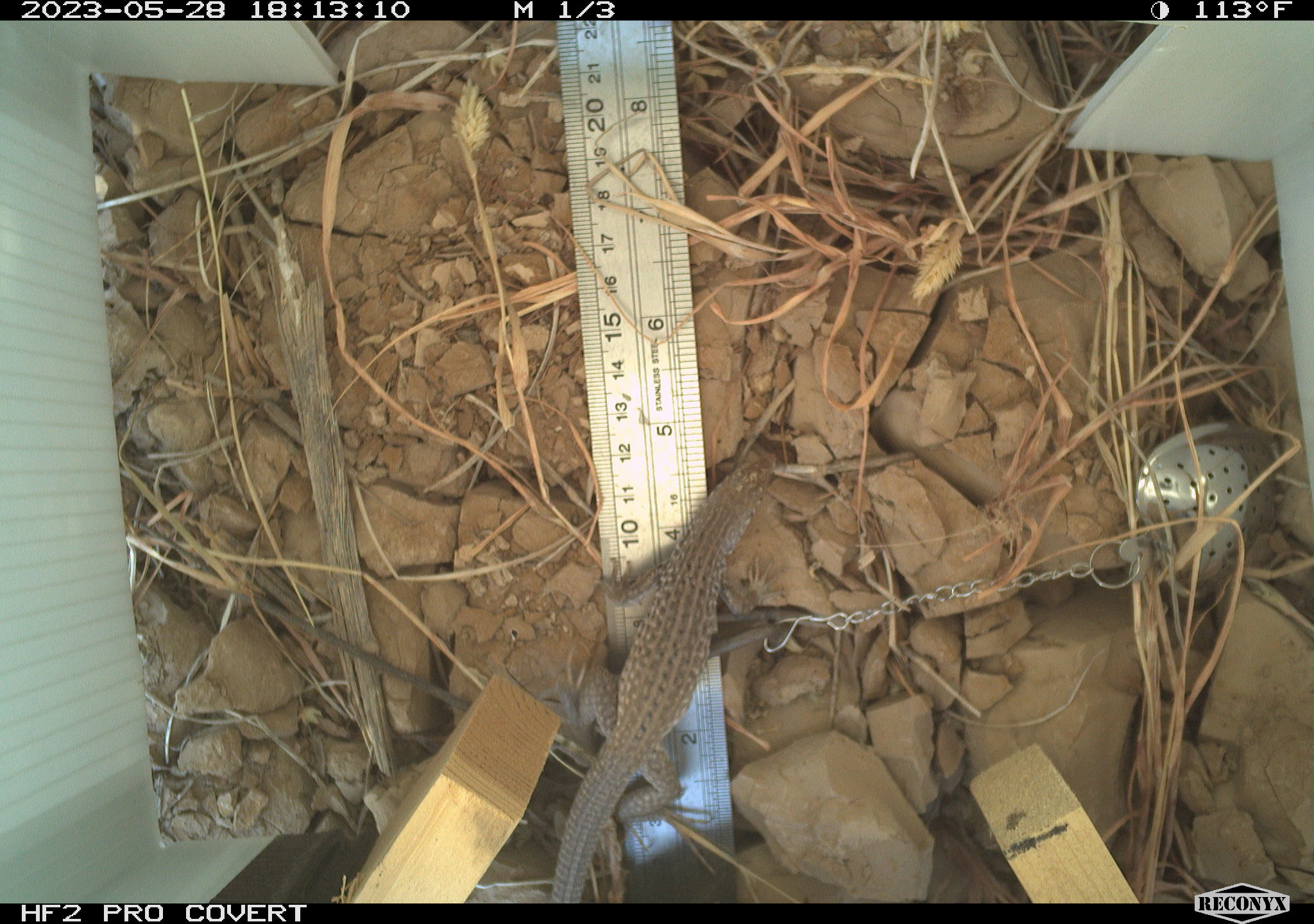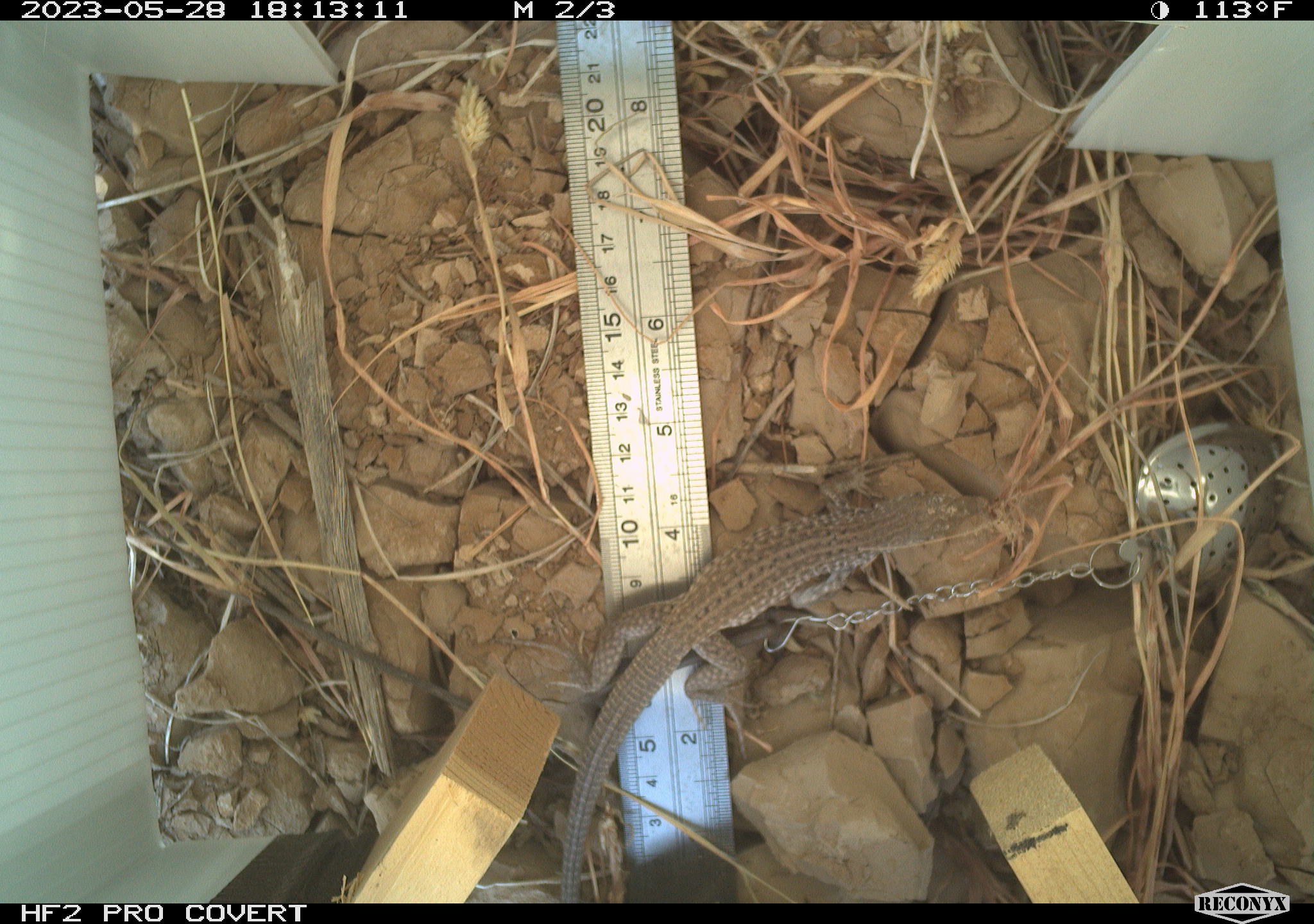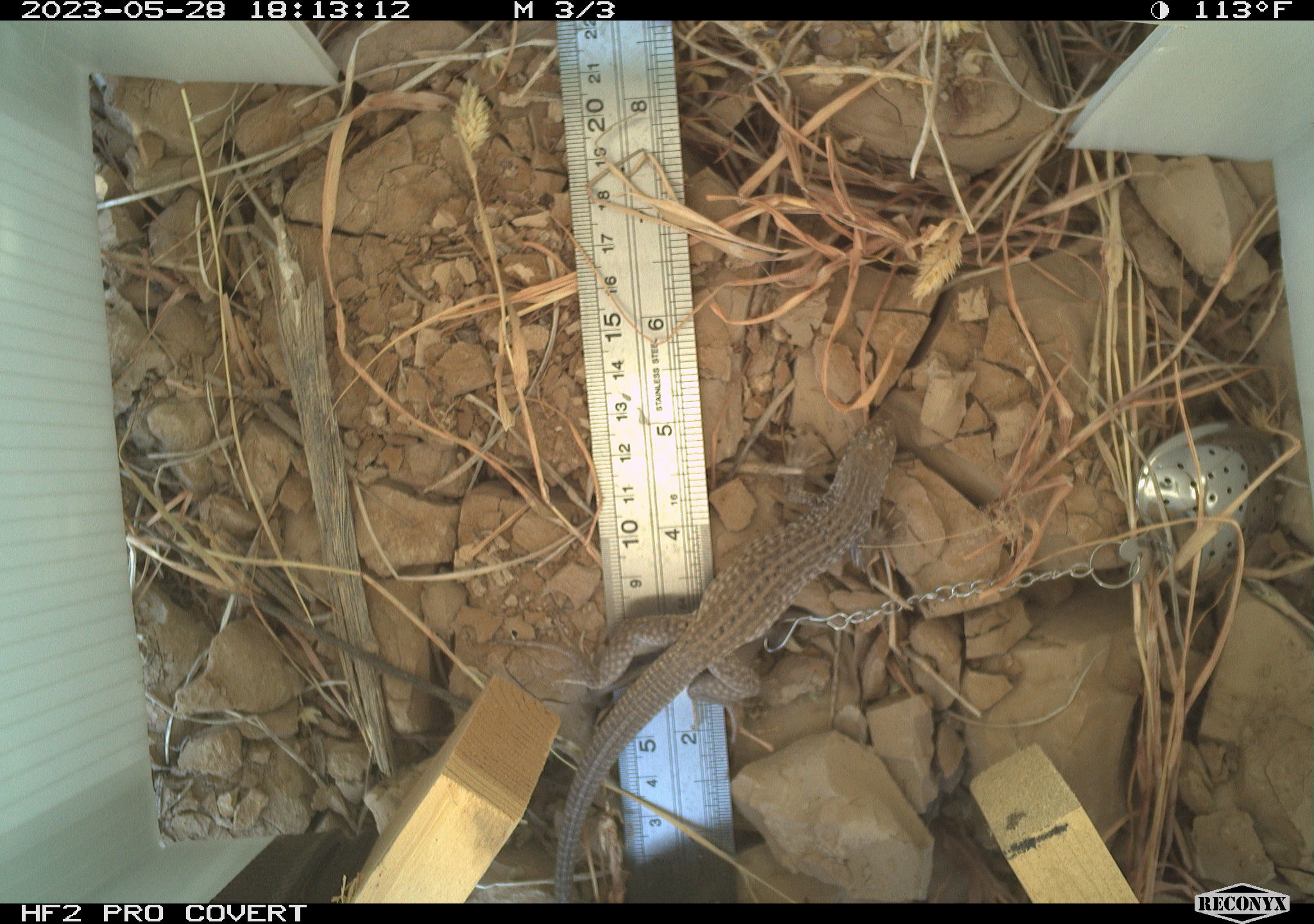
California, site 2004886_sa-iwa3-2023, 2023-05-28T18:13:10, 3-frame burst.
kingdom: Animalia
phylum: Chordata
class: Reptilia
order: Squamata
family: Teiidae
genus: Aspidoscelis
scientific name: Aspidoscelis tigris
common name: western whiptail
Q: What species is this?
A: Western whiptail (Aspidoscelis tigris).